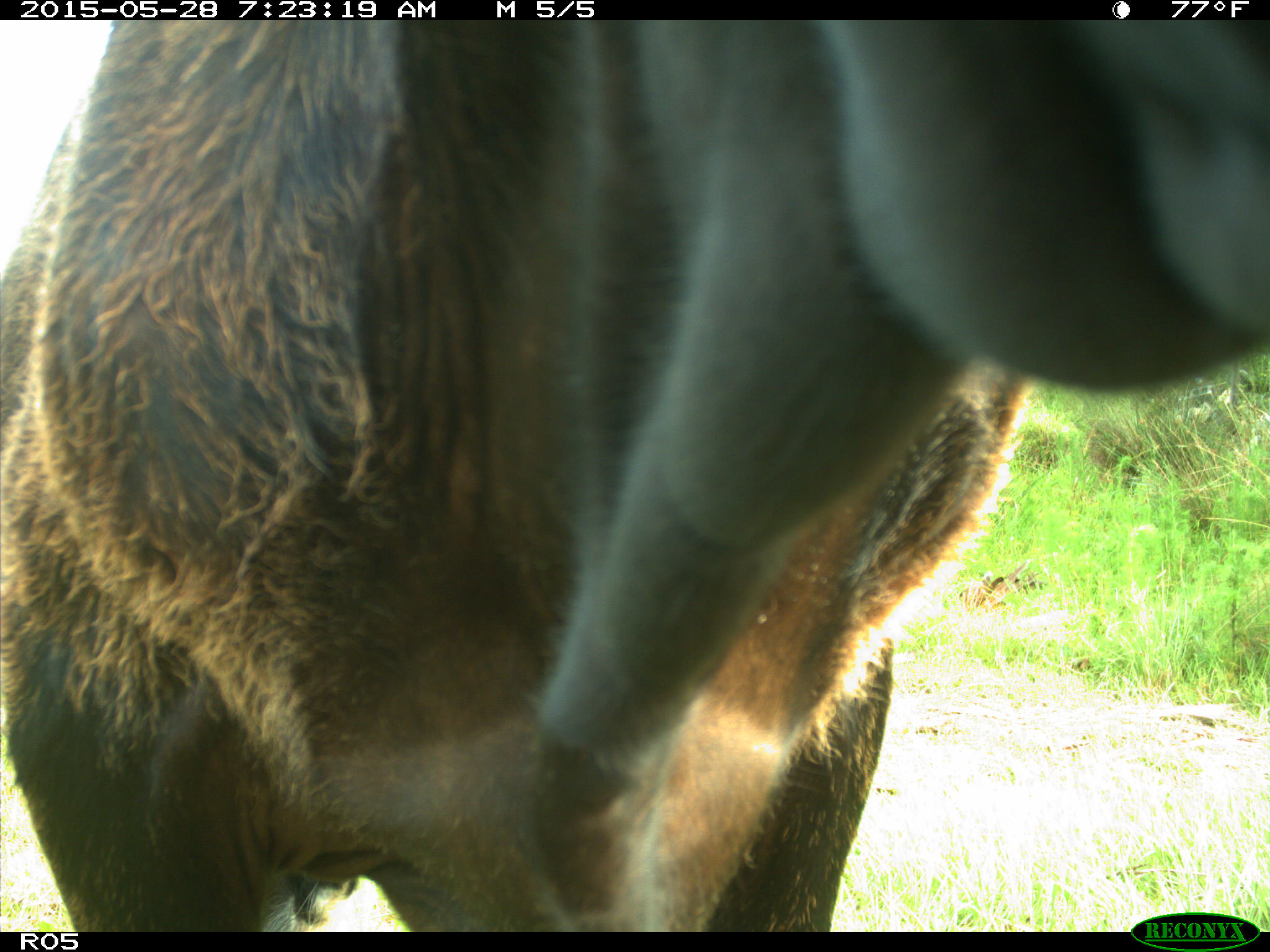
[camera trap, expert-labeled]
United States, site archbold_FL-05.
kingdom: Animalia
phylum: Chordata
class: Mammalia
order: Artiodactyla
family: Bovidae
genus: Bos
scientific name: Bos taurus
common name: domestic cow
Bos taurus (domestic cow).